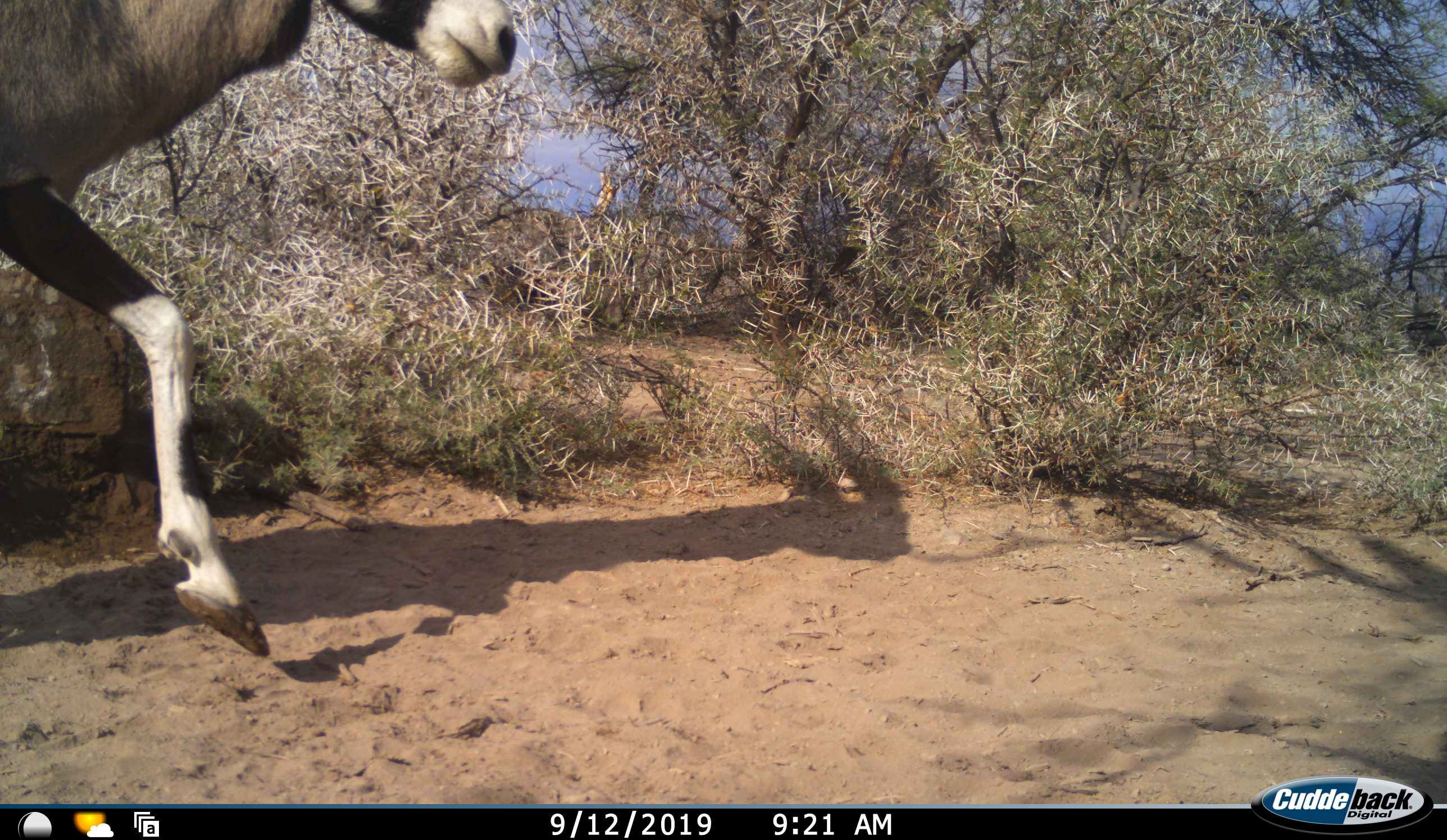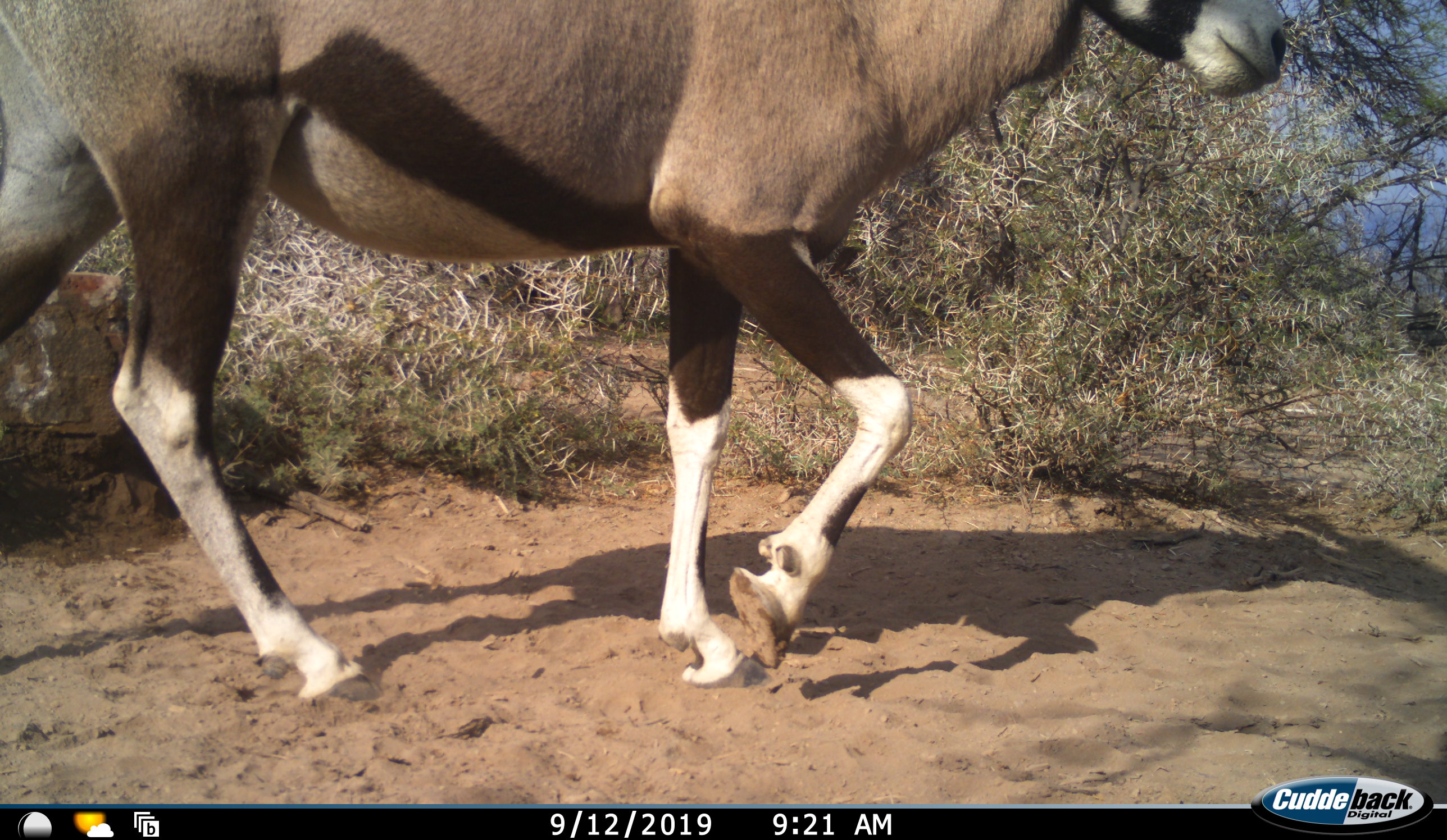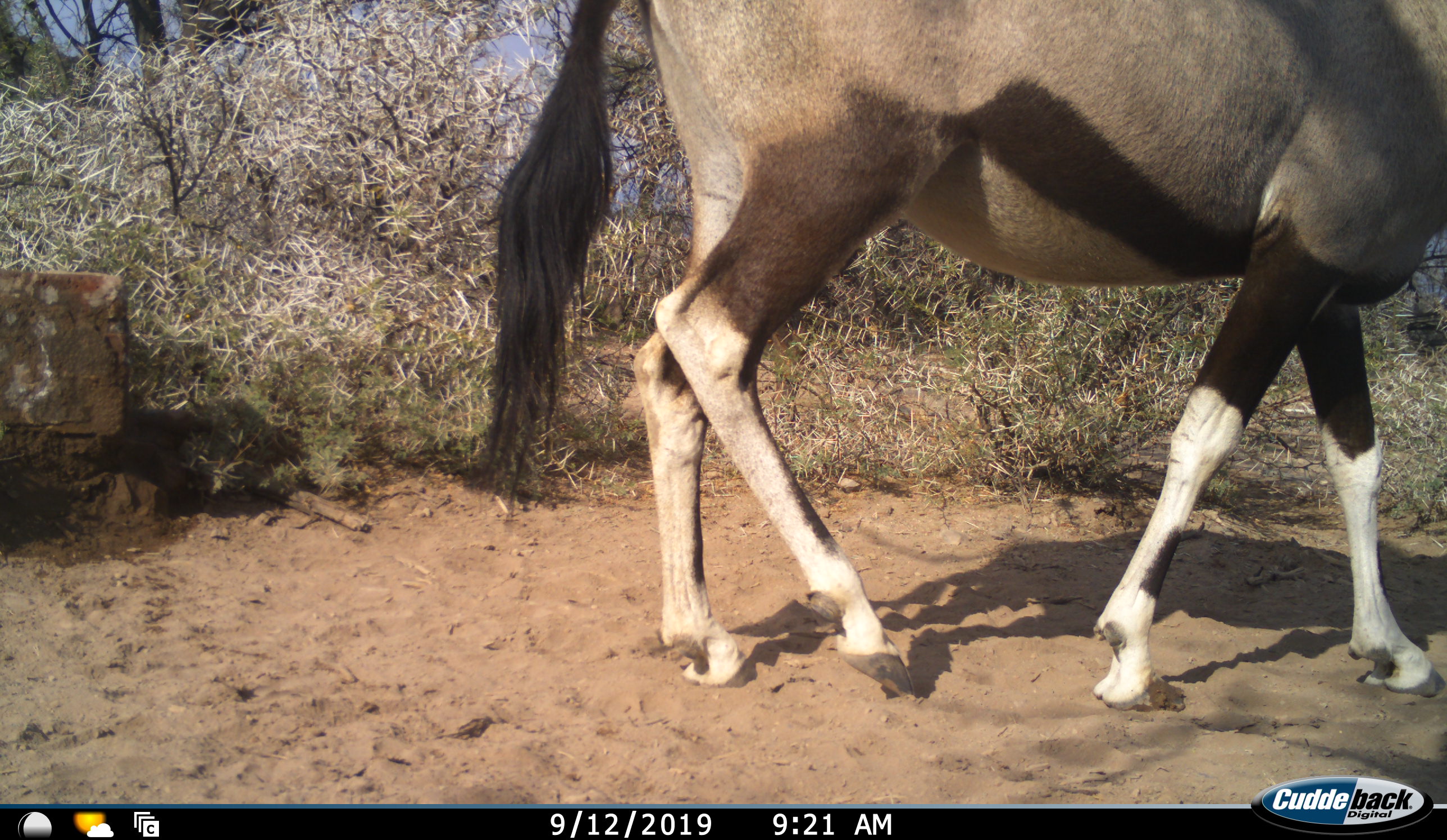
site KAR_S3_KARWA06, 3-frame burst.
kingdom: Animalia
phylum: Chordata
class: Mammalia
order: Artiodactyla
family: Bovidae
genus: Oryx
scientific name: Oryx gazella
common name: gemsbok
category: oryx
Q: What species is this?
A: Oryx (gemsbok) (Oryx gazella).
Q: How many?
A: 1.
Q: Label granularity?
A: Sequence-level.